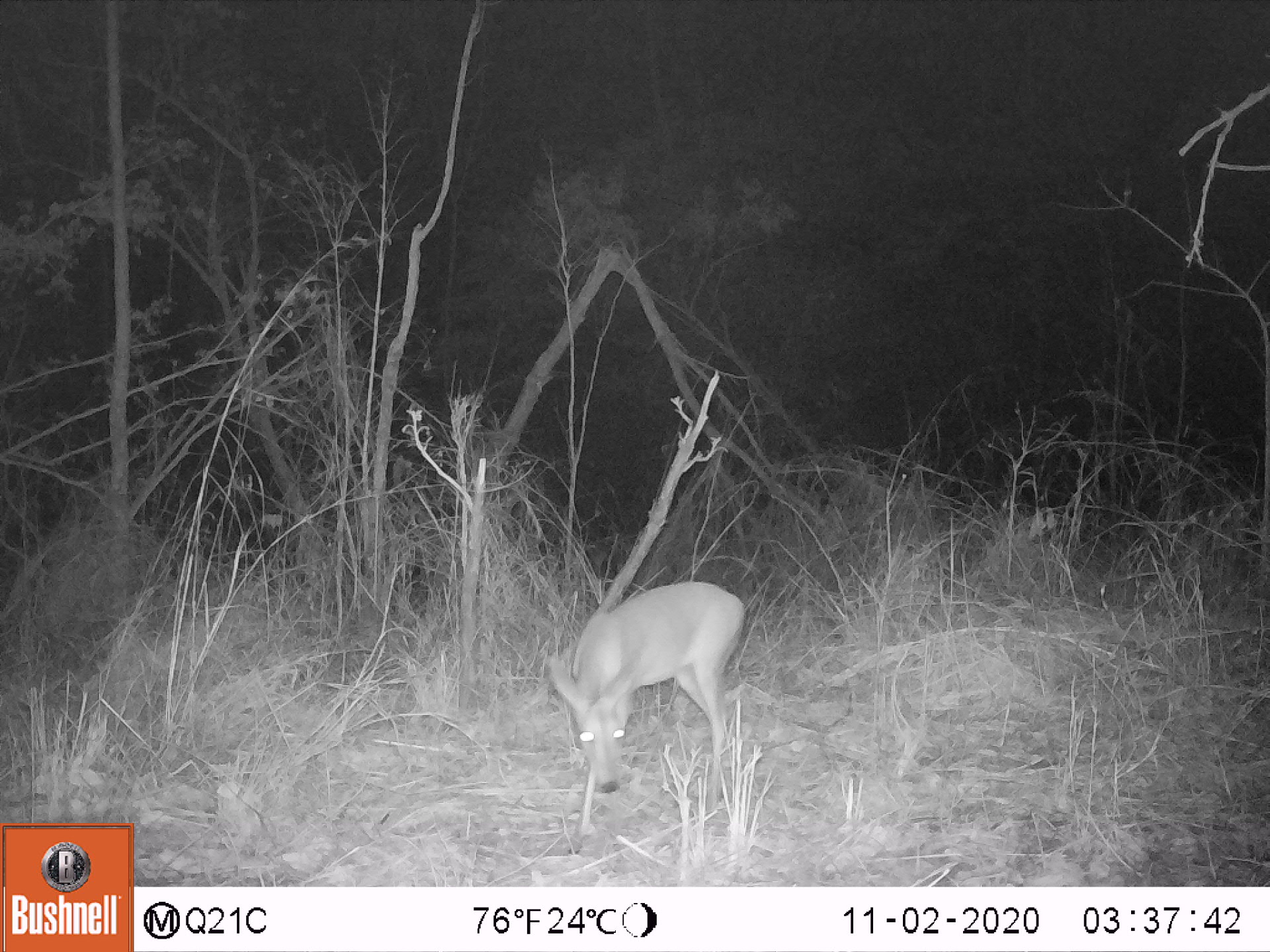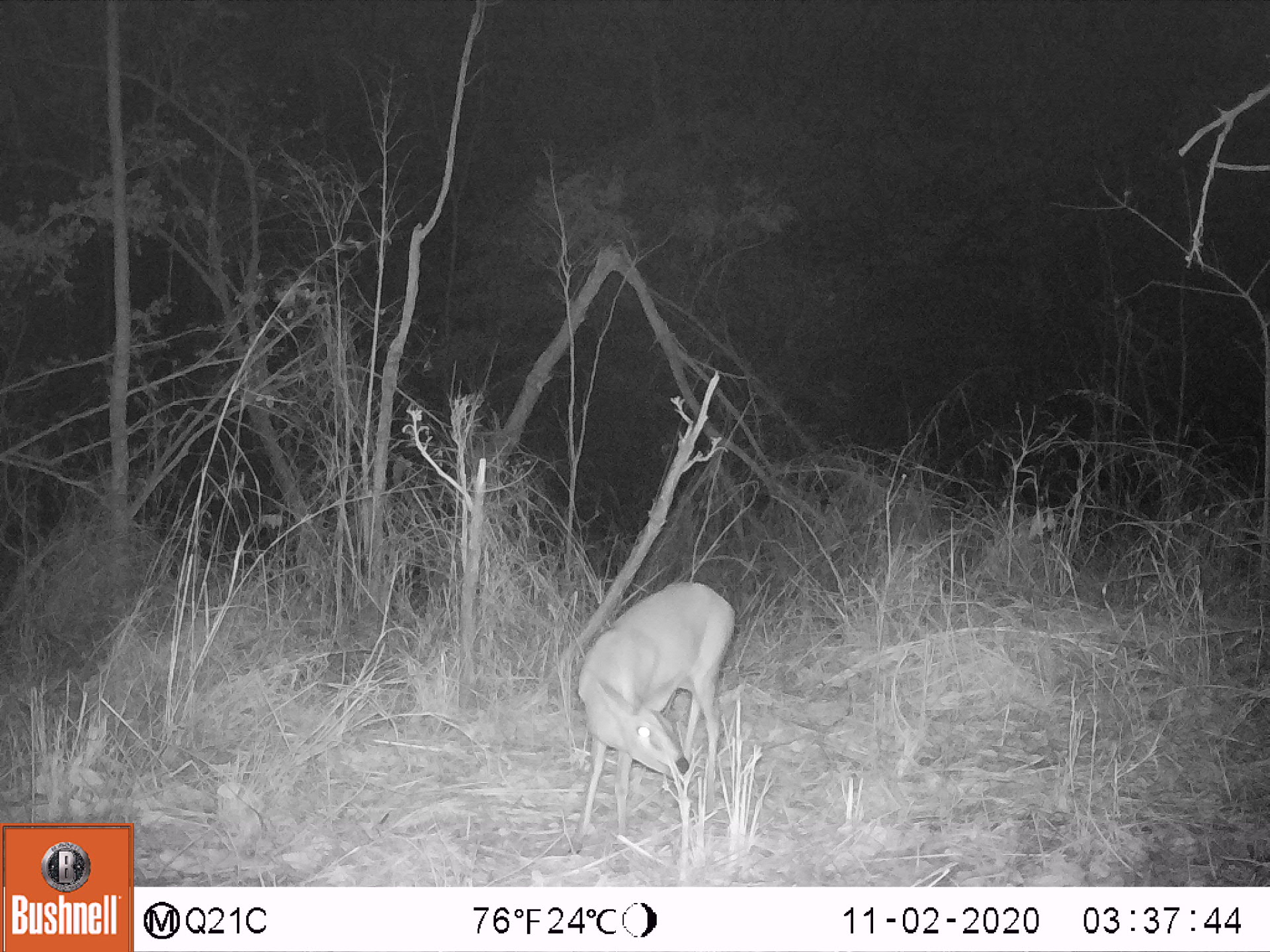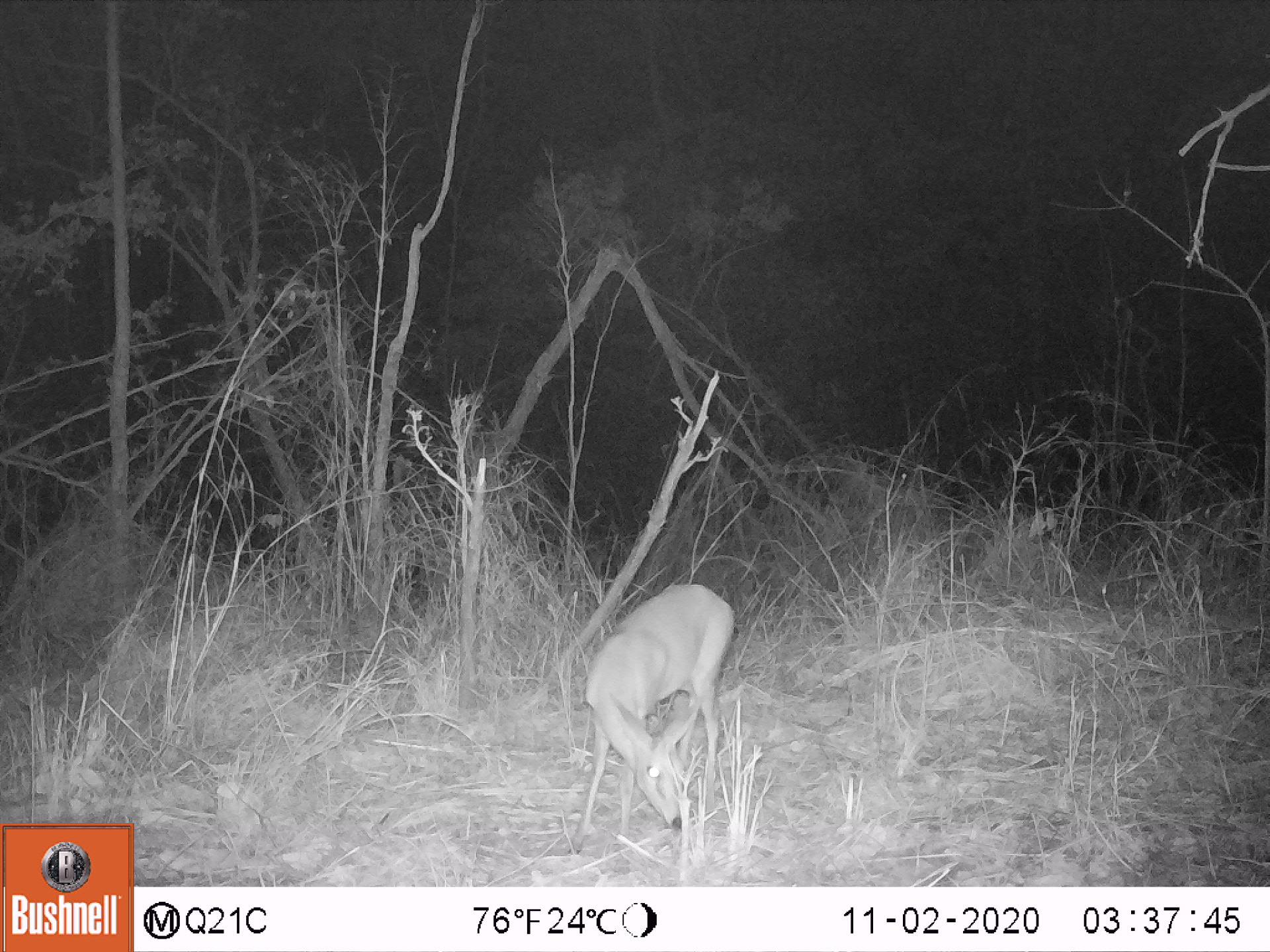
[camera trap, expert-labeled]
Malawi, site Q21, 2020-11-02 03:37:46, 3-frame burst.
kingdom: Animalia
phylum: Chordata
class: Mammalia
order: Artiodactyla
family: Bovidae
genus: Sylvicapra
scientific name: Sylvicapra grimmia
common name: common duiker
Common duiker (Sylvicapra grimmia), count 1.